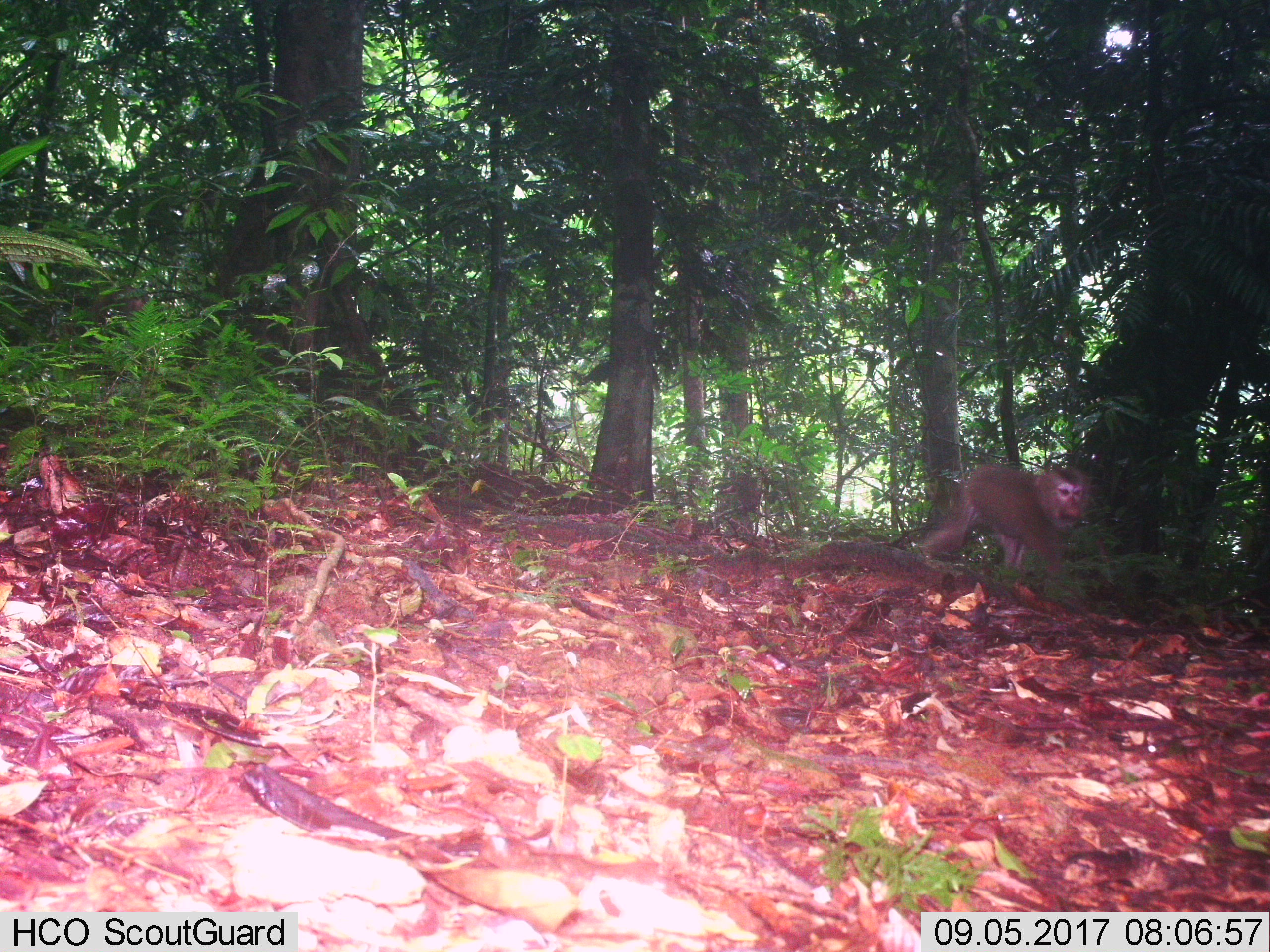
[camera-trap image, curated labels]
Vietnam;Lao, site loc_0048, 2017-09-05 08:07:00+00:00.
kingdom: Animalia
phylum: Chordata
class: Mammalia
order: Primates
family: Cercopithecidae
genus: Macaca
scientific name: Macaca nemestrina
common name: pig-tailed macaque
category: pig tailed macaque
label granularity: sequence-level